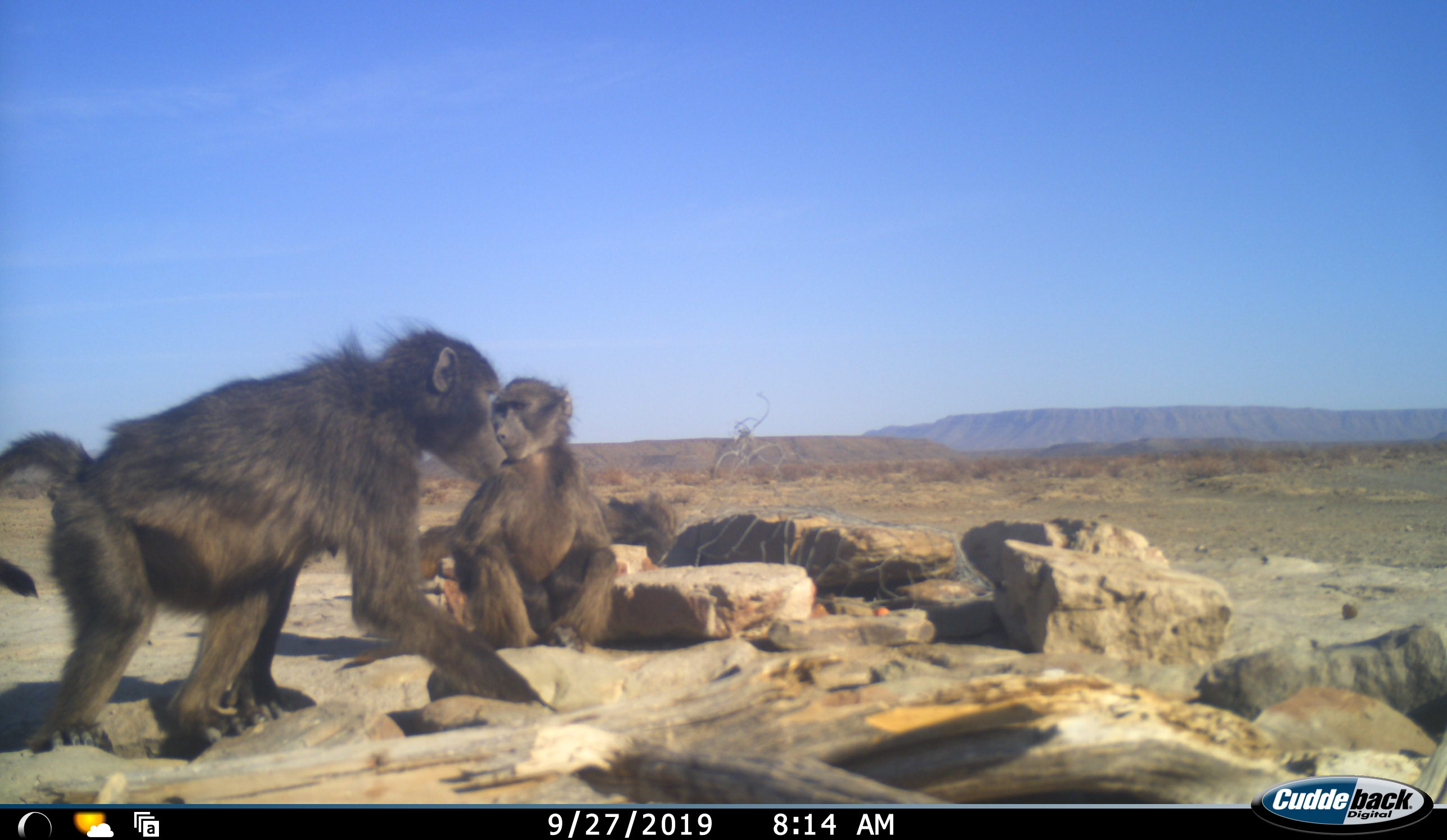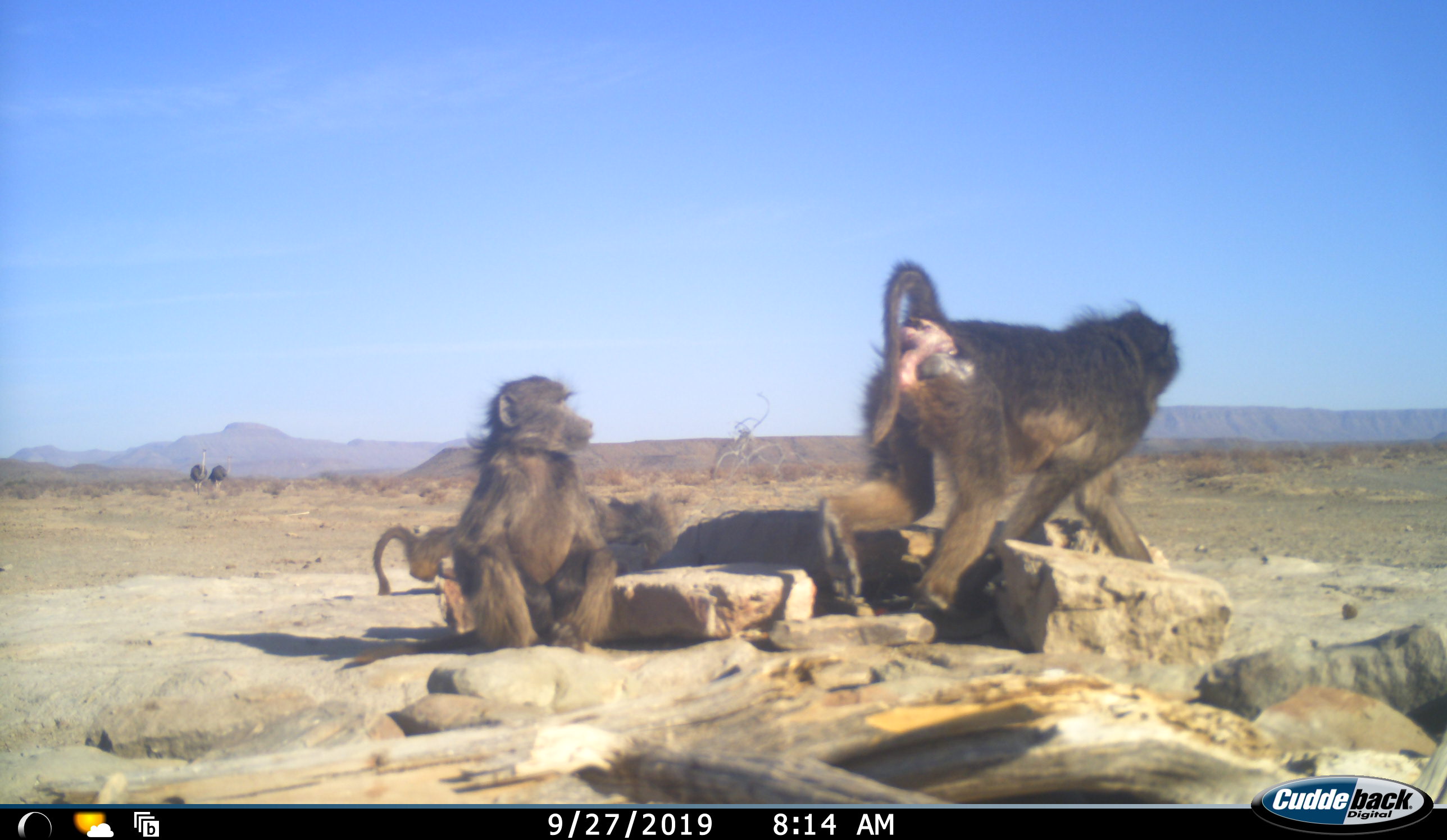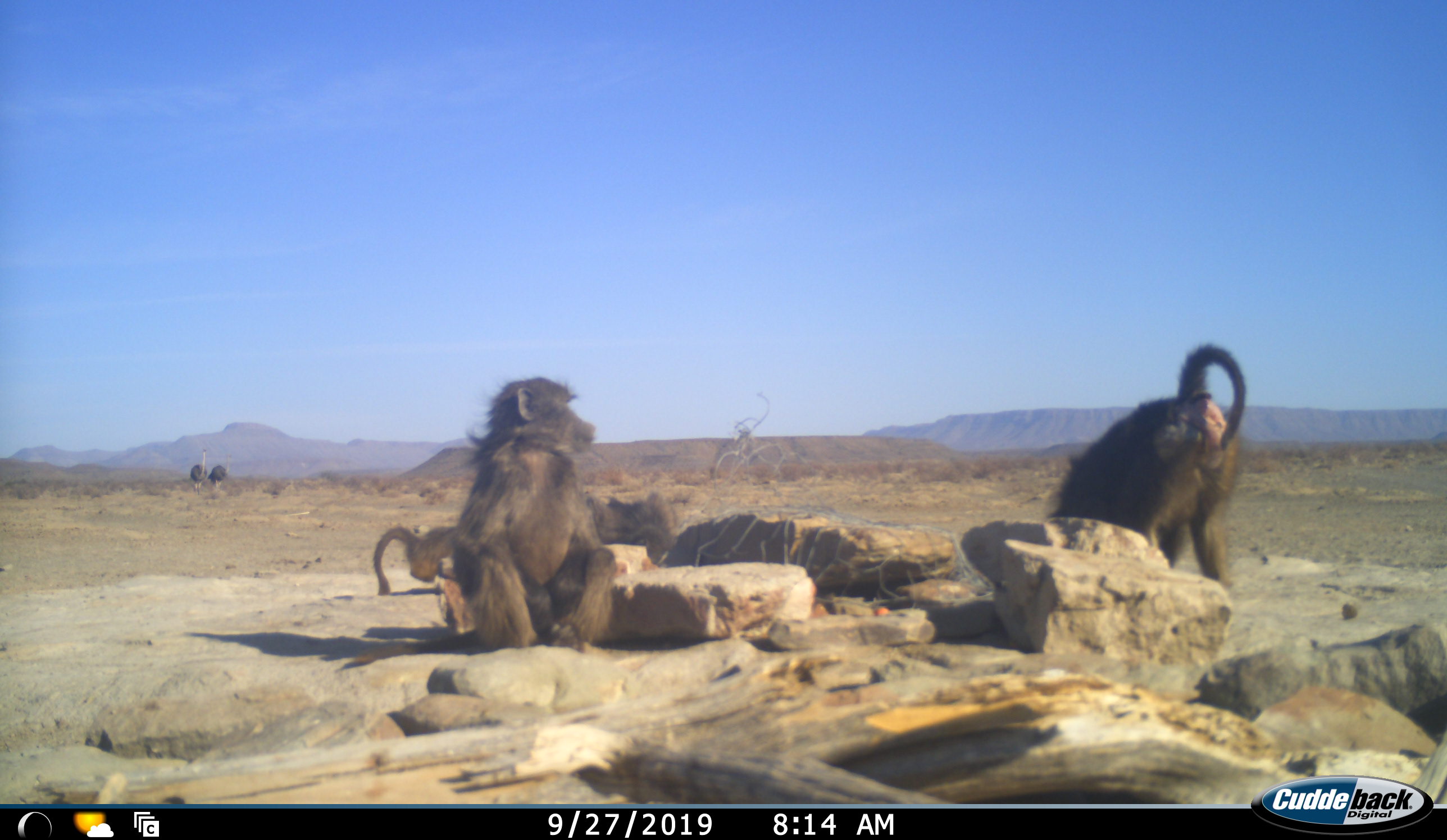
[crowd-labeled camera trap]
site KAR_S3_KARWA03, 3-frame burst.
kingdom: Animalia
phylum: Chordata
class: Mammalia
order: Primates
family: Cercopithecidae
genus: Papio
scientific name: Papio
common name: baboon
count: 3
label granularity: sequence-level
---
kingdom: Animalia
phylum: Chordata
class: Aves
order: Struthioniformes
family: Struthionidae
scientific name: Struthionidae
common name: ostrich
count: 2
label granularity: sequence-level